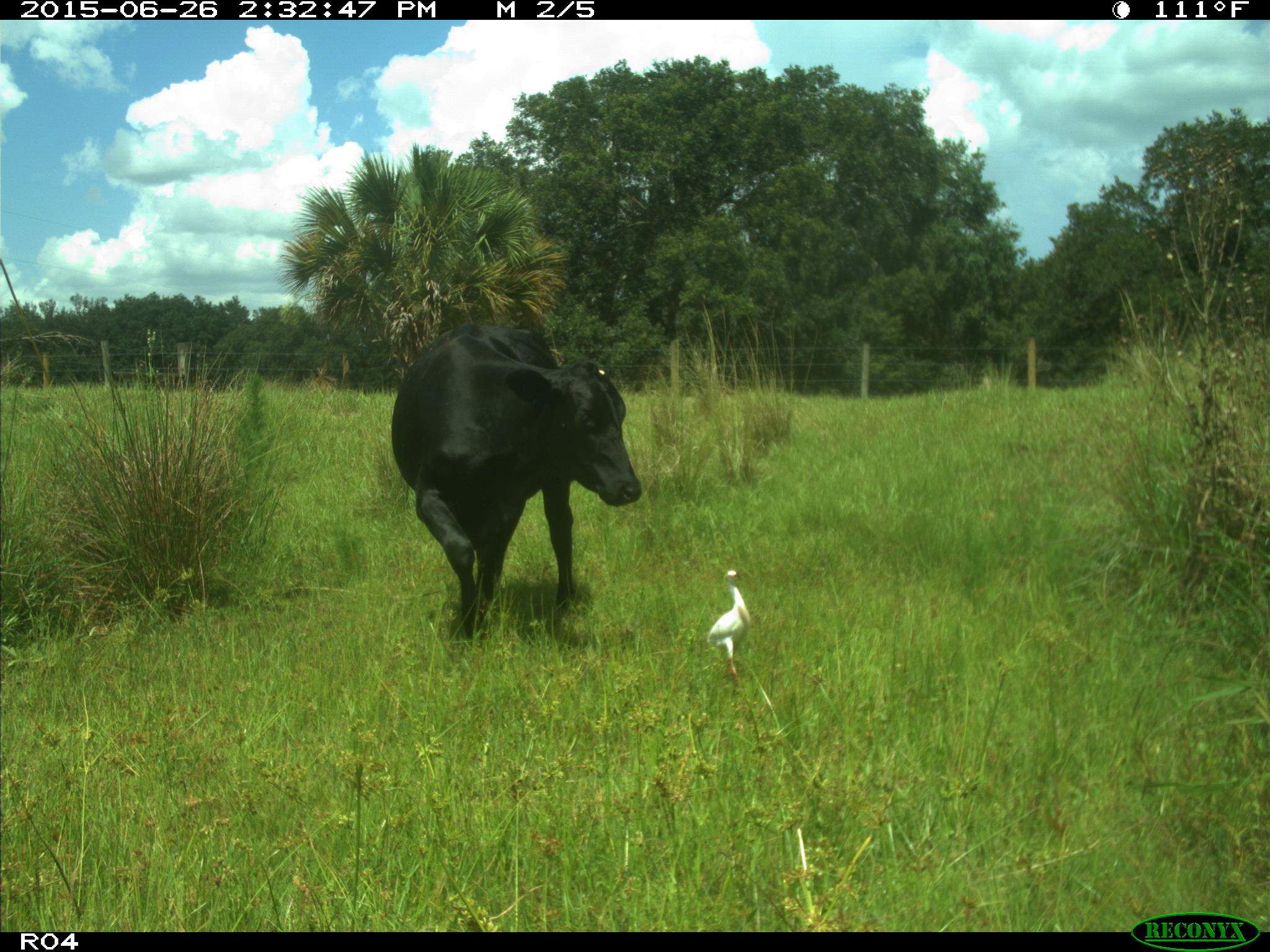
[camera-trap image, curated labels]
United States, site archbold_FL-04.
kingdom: Animalia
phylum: Chordata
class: Mammalia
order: Artiodactyla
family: Bovidae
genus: Bos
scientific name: Bos taurus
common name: domestic cow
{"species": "Bos taurus (domestic cow)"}